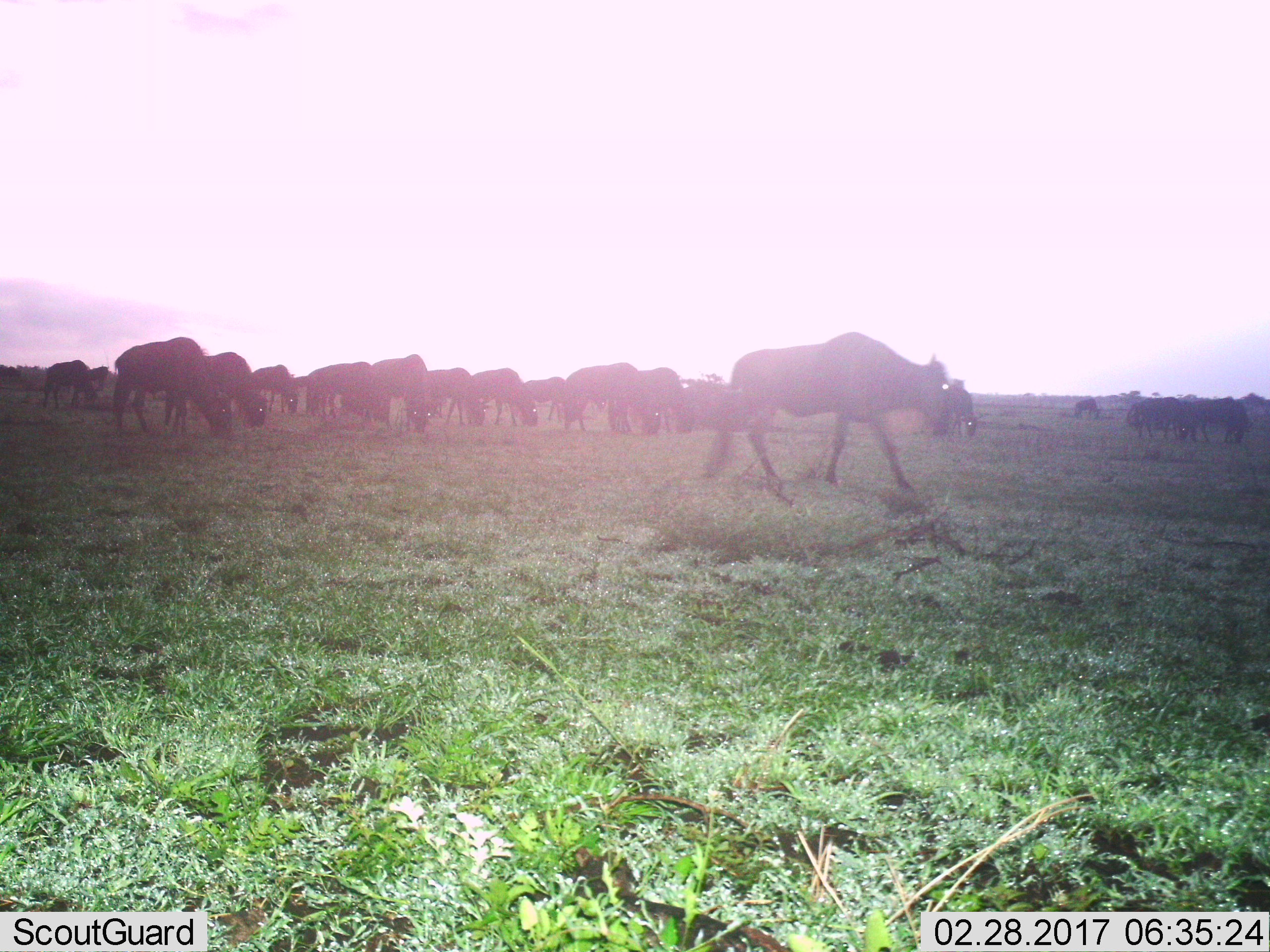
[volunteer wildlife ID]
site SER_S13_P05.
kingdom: Animalia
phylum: Chordata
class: Mammalia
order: Artiodactyla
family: Bovidae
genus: Connochaetes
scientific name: Connochaetes taurinus taurinus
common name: blue wildebeest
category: wildebeestblue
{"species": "wildebeestblue (blue wildebeest) (Connochaetes taurinus taurinus)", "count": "11-50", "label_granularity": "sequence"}